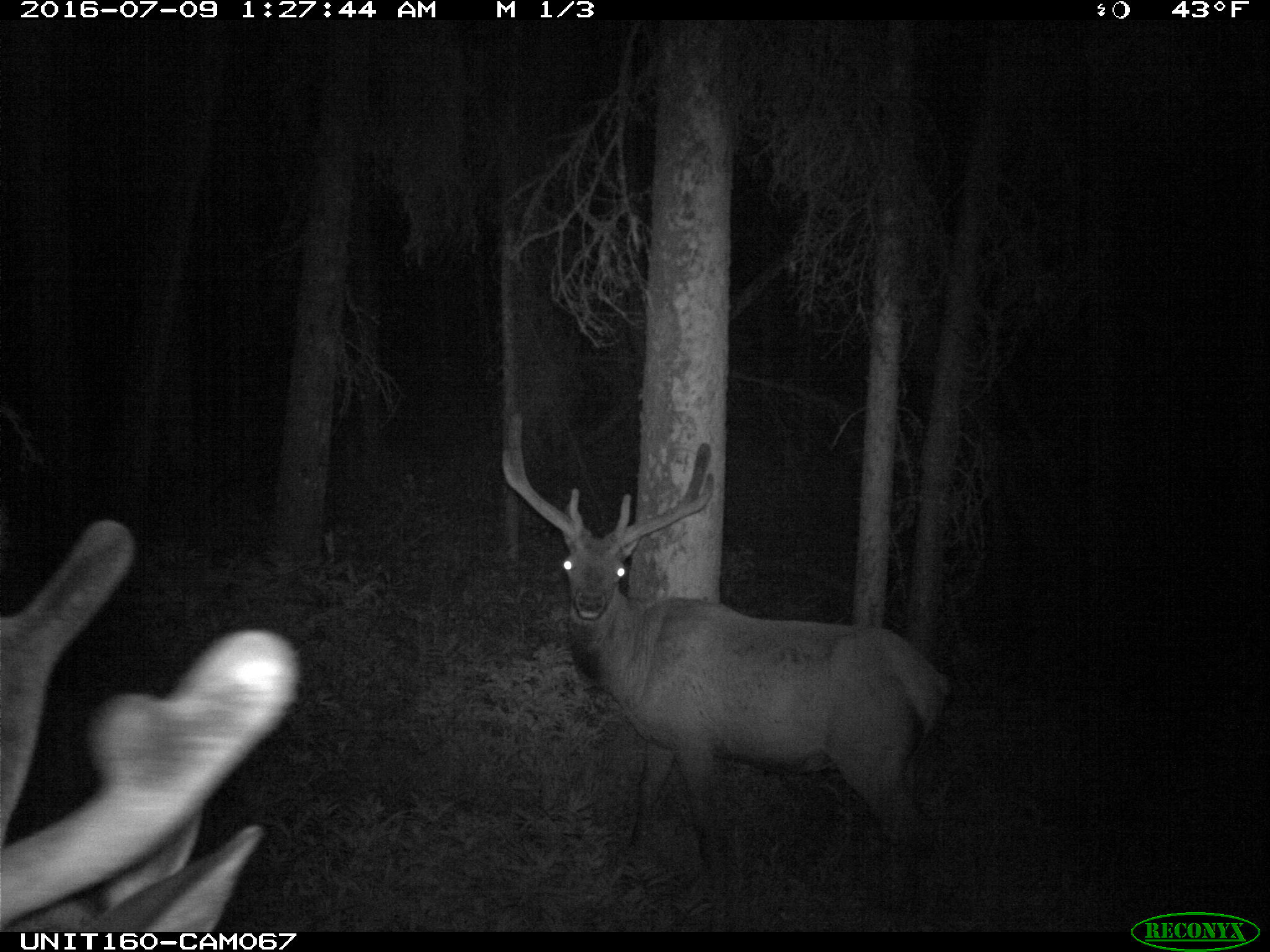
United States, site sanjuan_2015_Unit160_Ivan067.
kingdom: Animalia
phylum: Chordata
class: Mammalia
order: Artiodactyla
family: Cervidae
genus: Cervus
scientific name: Cervus elaphus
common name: red deer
Cervus elaphus (red deer).